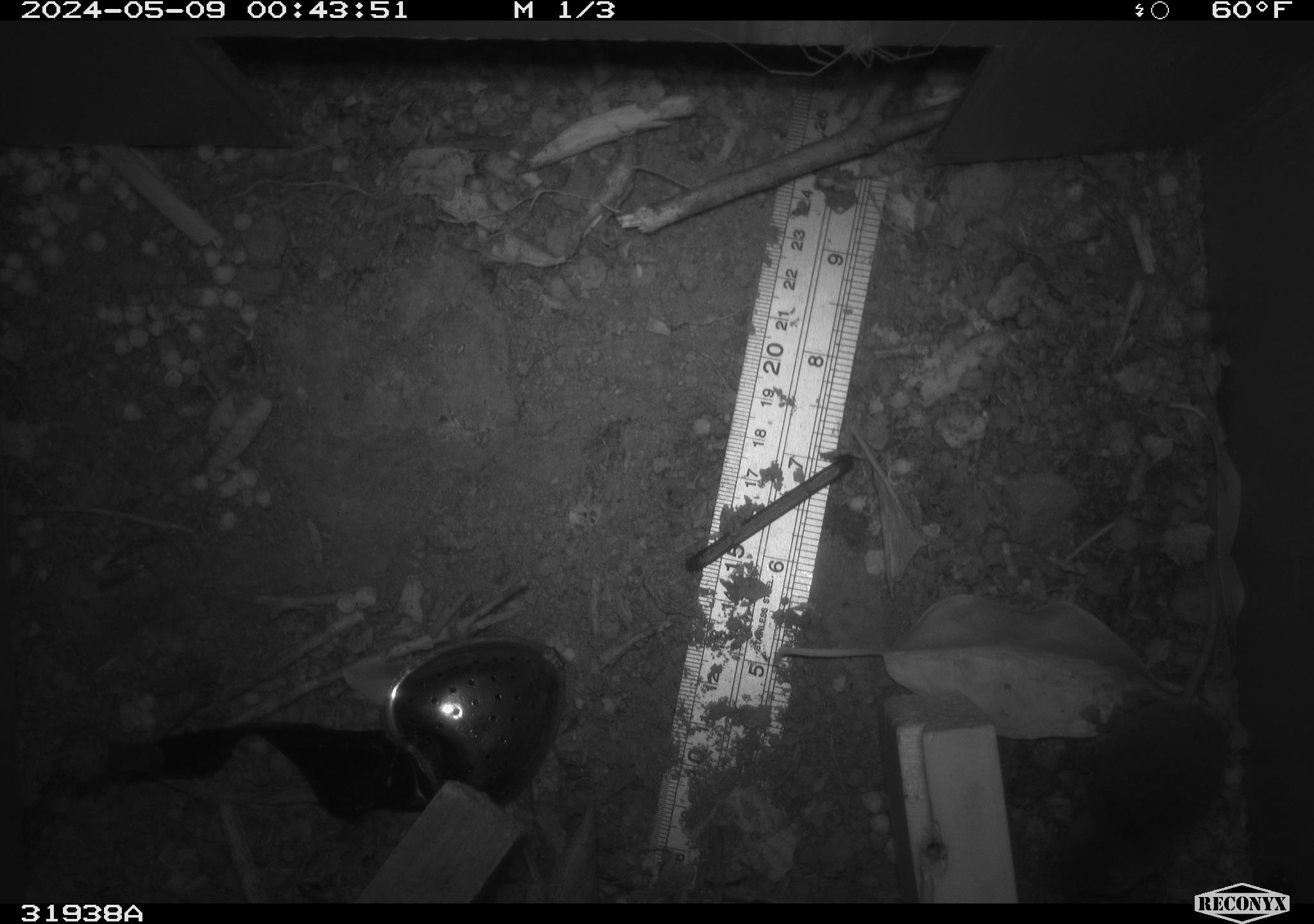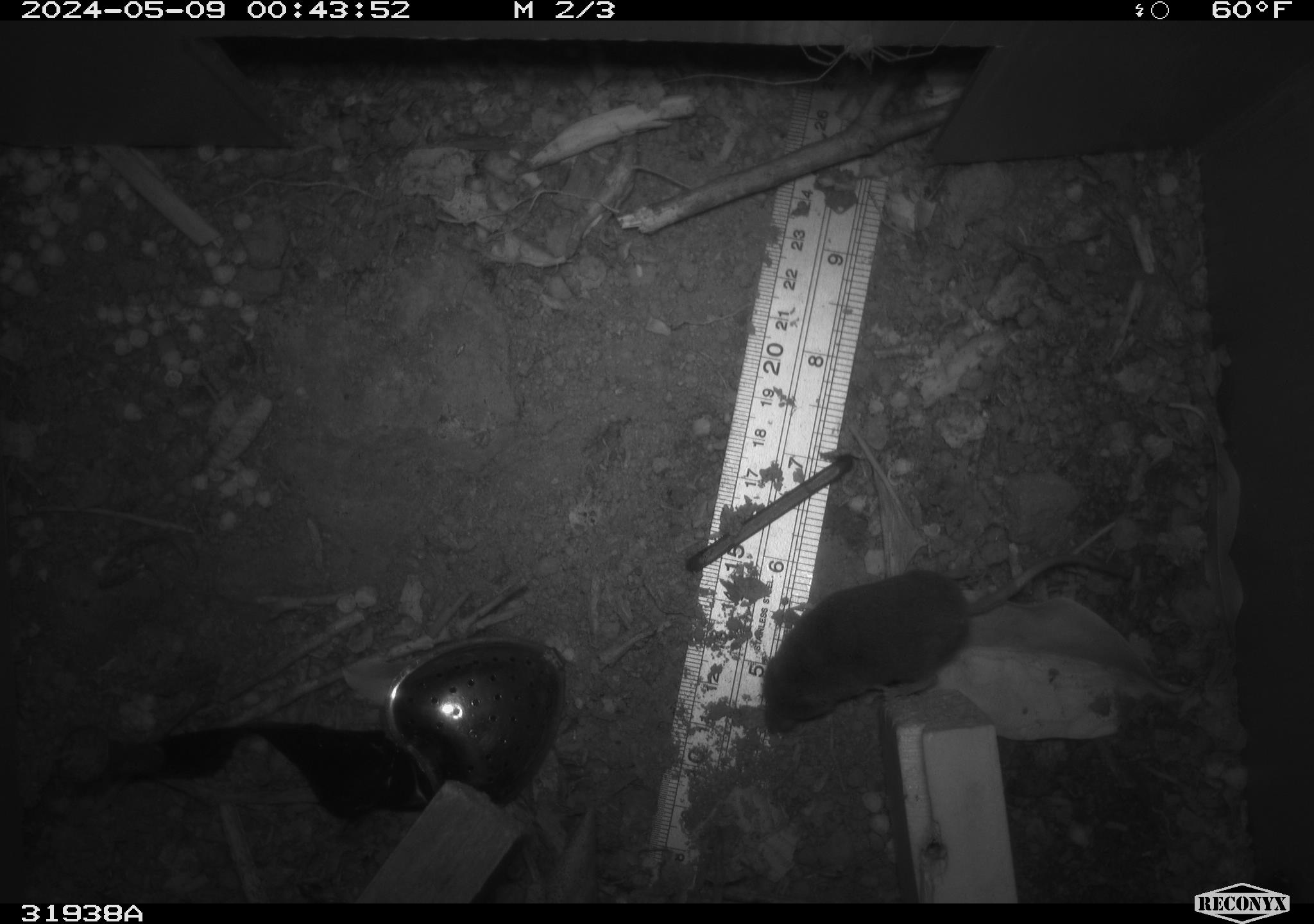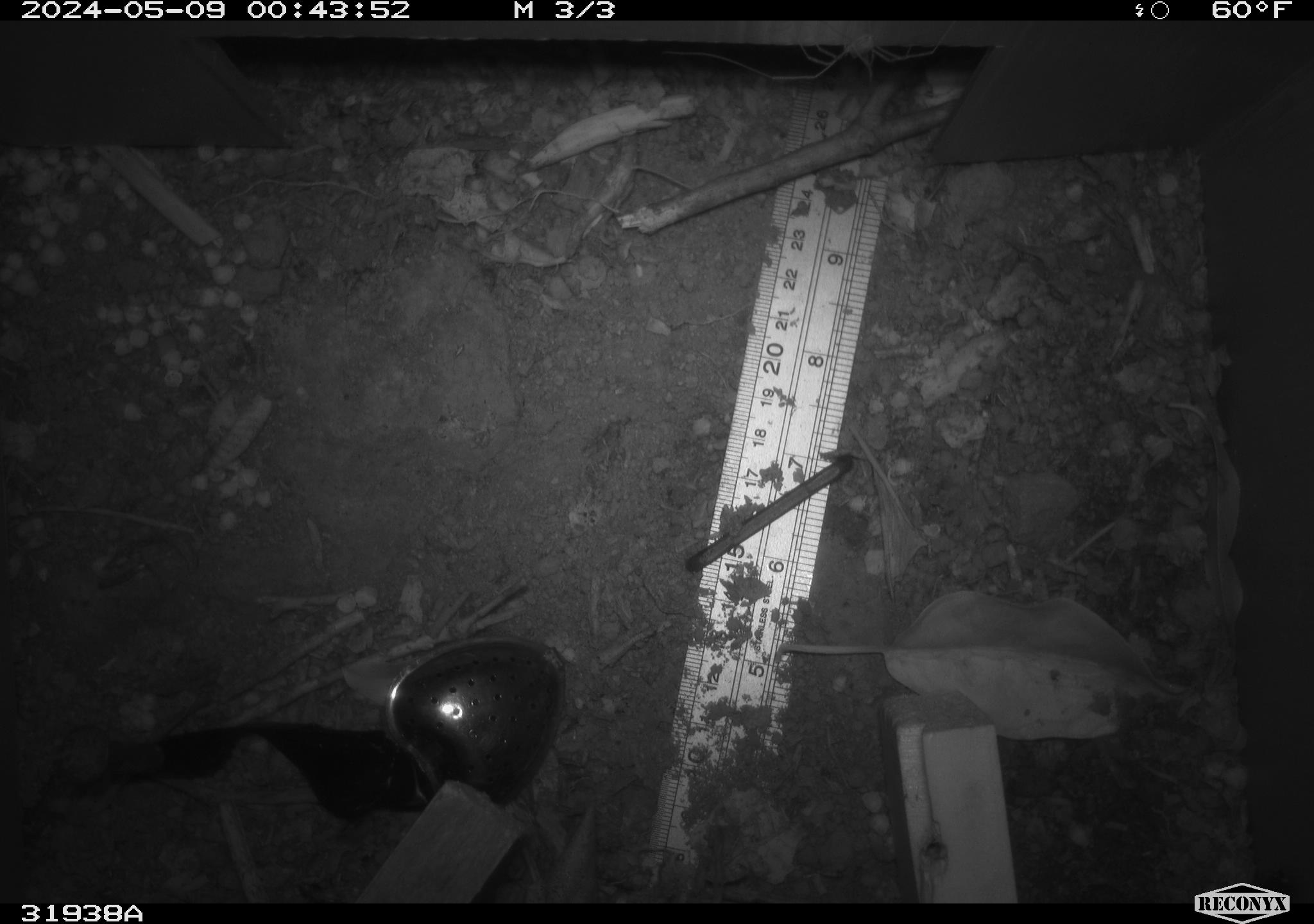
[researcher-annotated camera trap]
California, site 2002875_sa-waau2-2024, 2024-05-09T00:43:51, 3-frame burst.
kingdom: Animalia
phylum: Chordata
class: Mammalia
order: Eulipotyphla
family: Soricidae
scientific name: Soricidae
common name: shrews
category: soricidae family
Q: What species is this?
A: Soricidae family (shrews) (Soricidae).